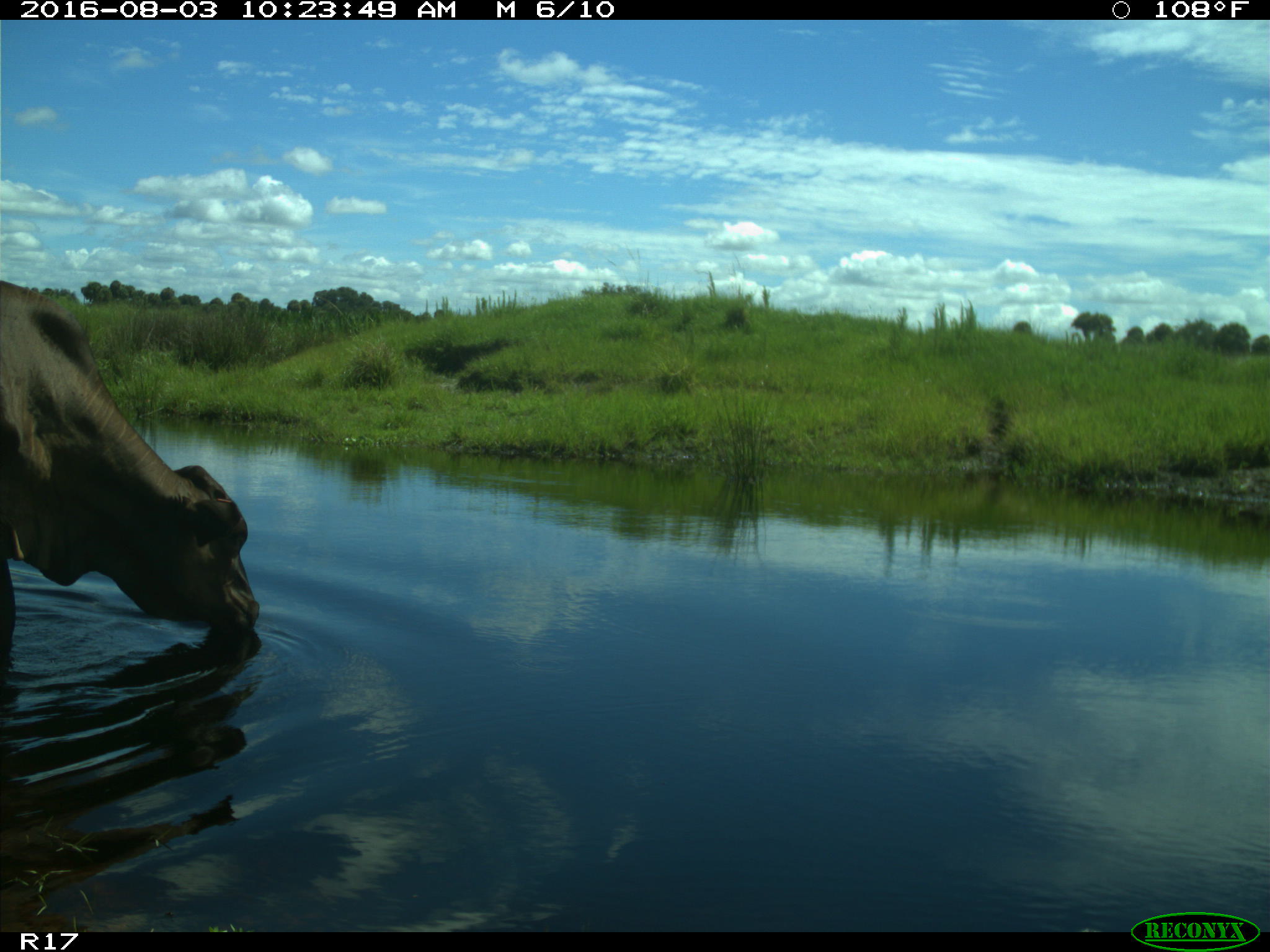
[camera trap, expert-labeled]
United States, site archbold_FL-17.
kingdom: Animalia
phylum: Chordata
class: Mammalia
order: Artiodactyla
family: Bovidae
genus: Bos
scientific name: Bos taurus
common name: domestic cow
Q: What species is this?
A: Bos taurus (domestic cow).